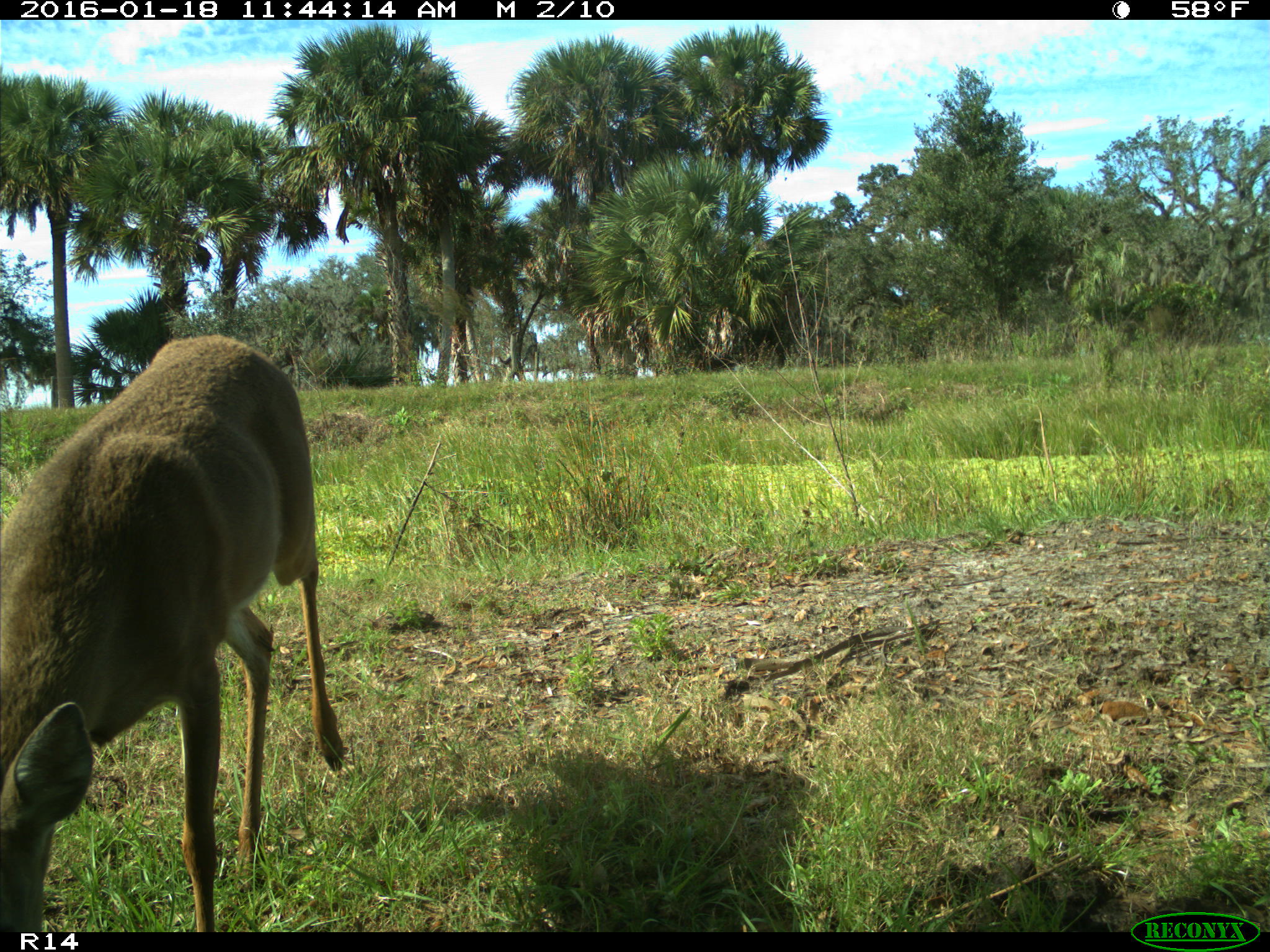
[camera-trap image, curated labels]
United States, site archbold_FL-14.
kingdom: Animalia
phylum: Chordata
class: Mammalia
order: Artiodactyla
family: Cervidae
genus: Odocoileus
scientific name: Odocoileus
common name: deer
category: unidentified deer